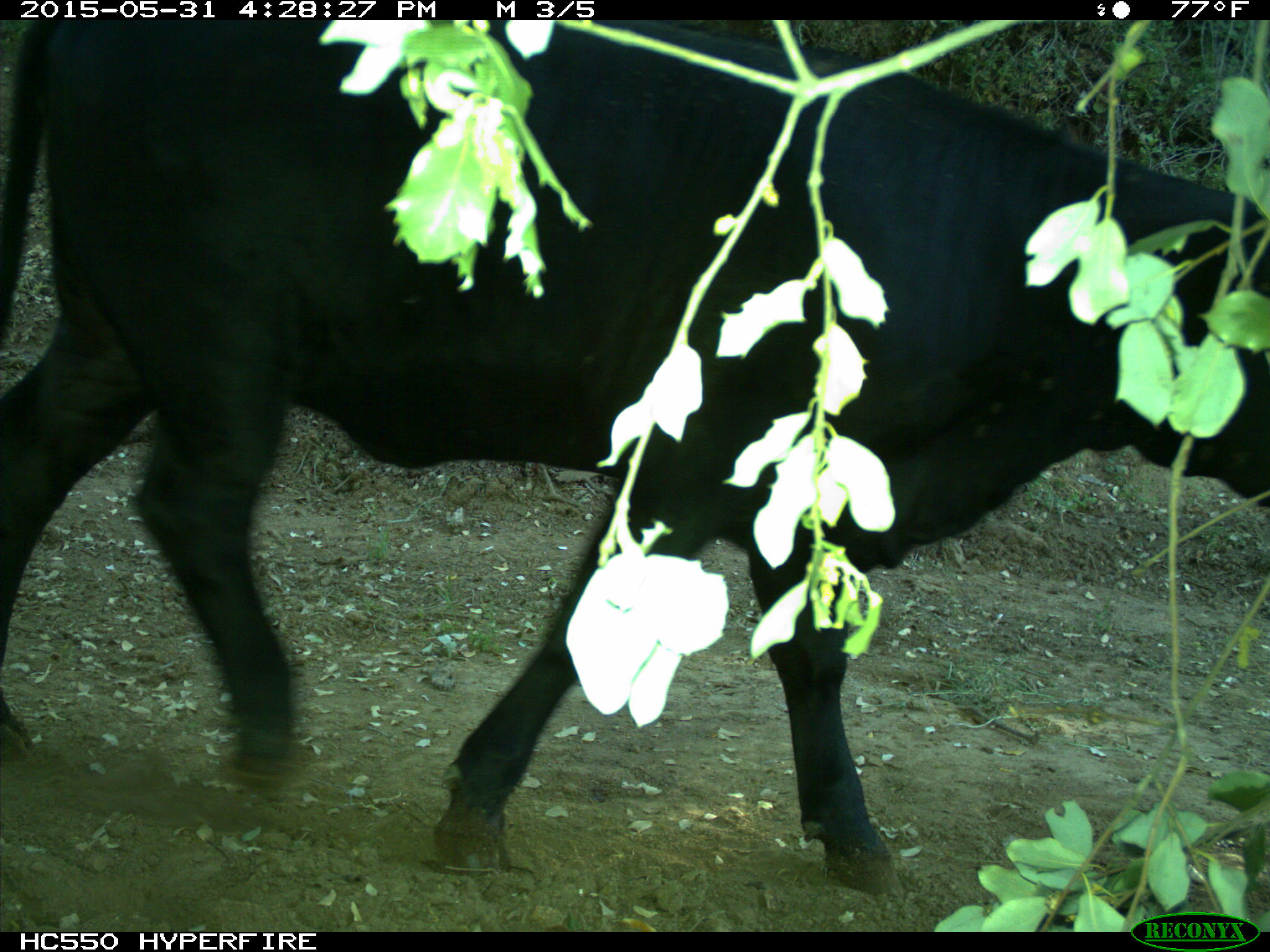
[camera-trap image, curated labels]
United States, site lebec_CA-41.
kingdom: Animalia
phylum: Chordata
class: Mammalia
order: Artiodactyla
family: Bovidae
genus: Bos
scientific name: Bos taurus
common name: domestic cow